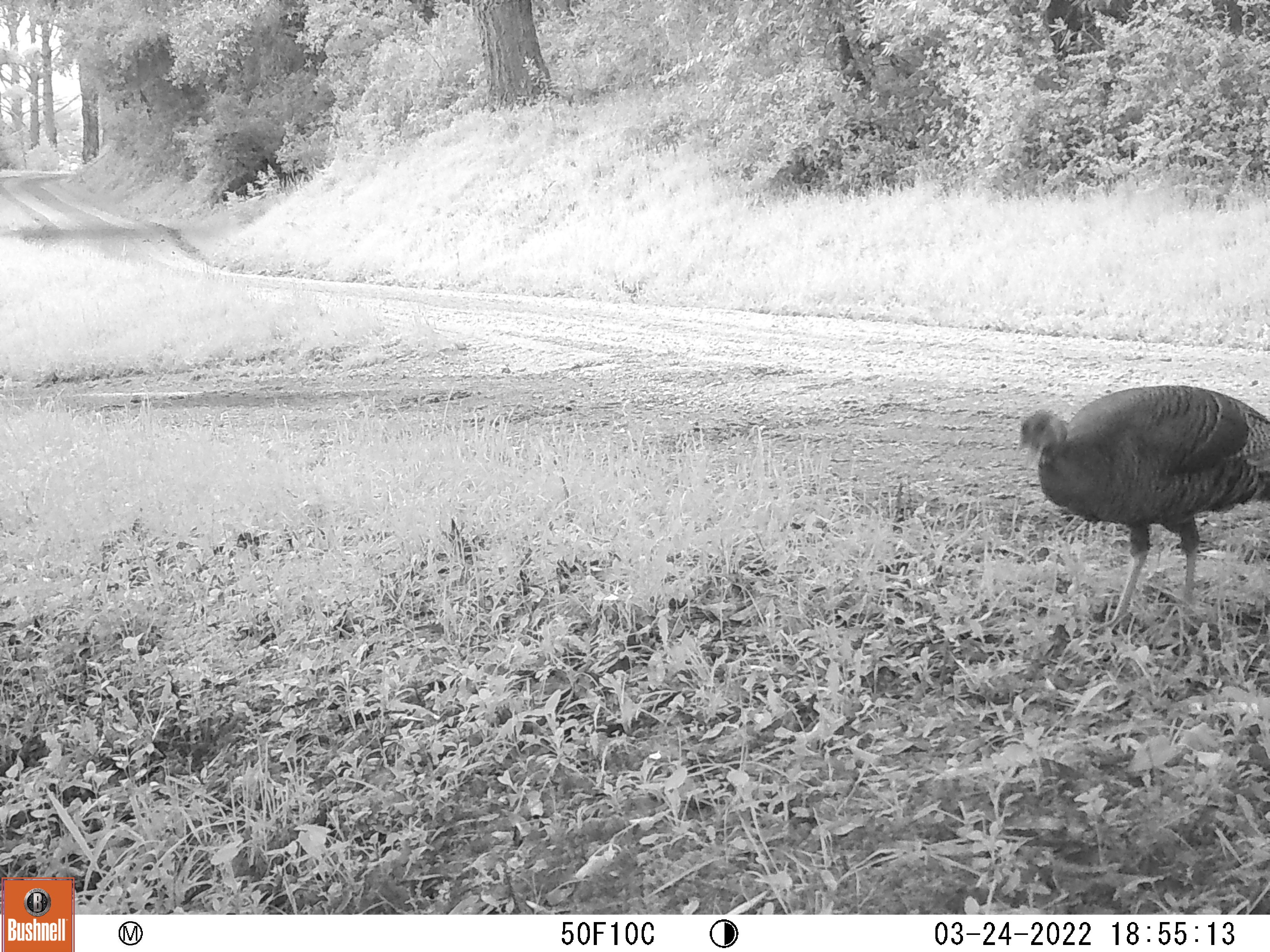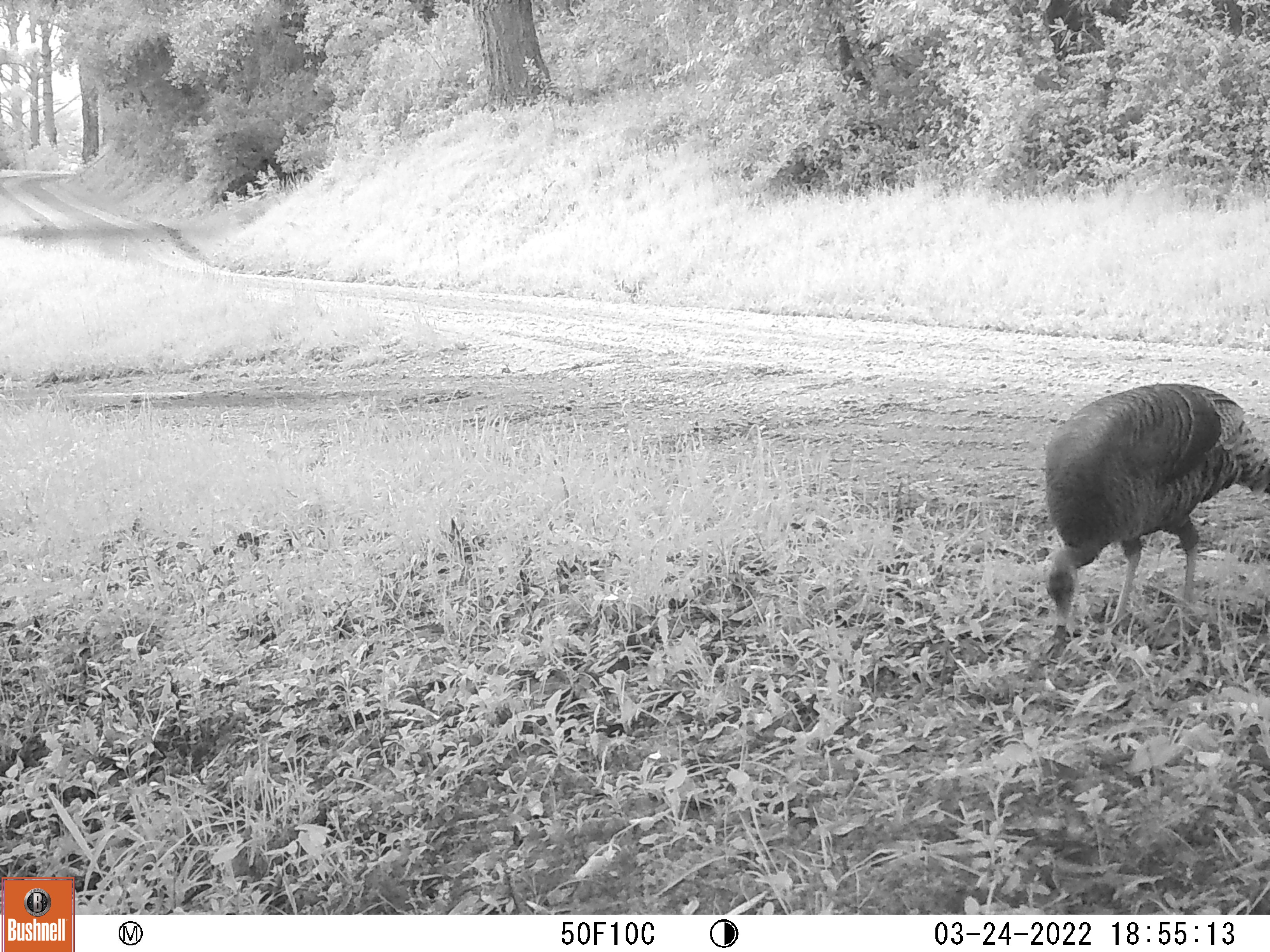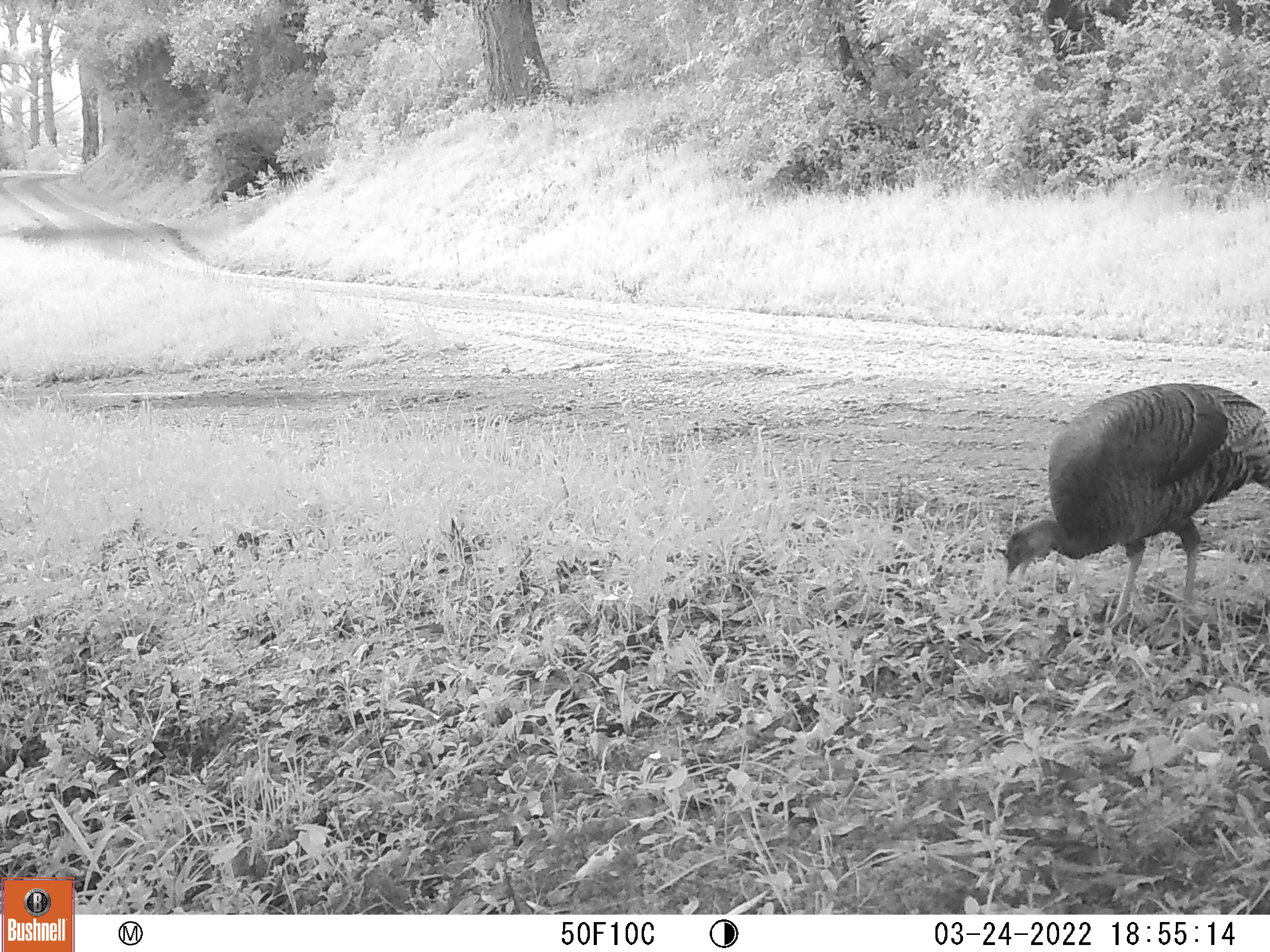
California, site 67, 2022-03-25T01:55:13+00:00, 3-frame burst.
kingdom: Animalia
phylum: Chordata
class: Aves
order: Galliformes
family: Phasianidae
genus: Meleagris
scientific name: Meleagris gallopavo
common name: turkey